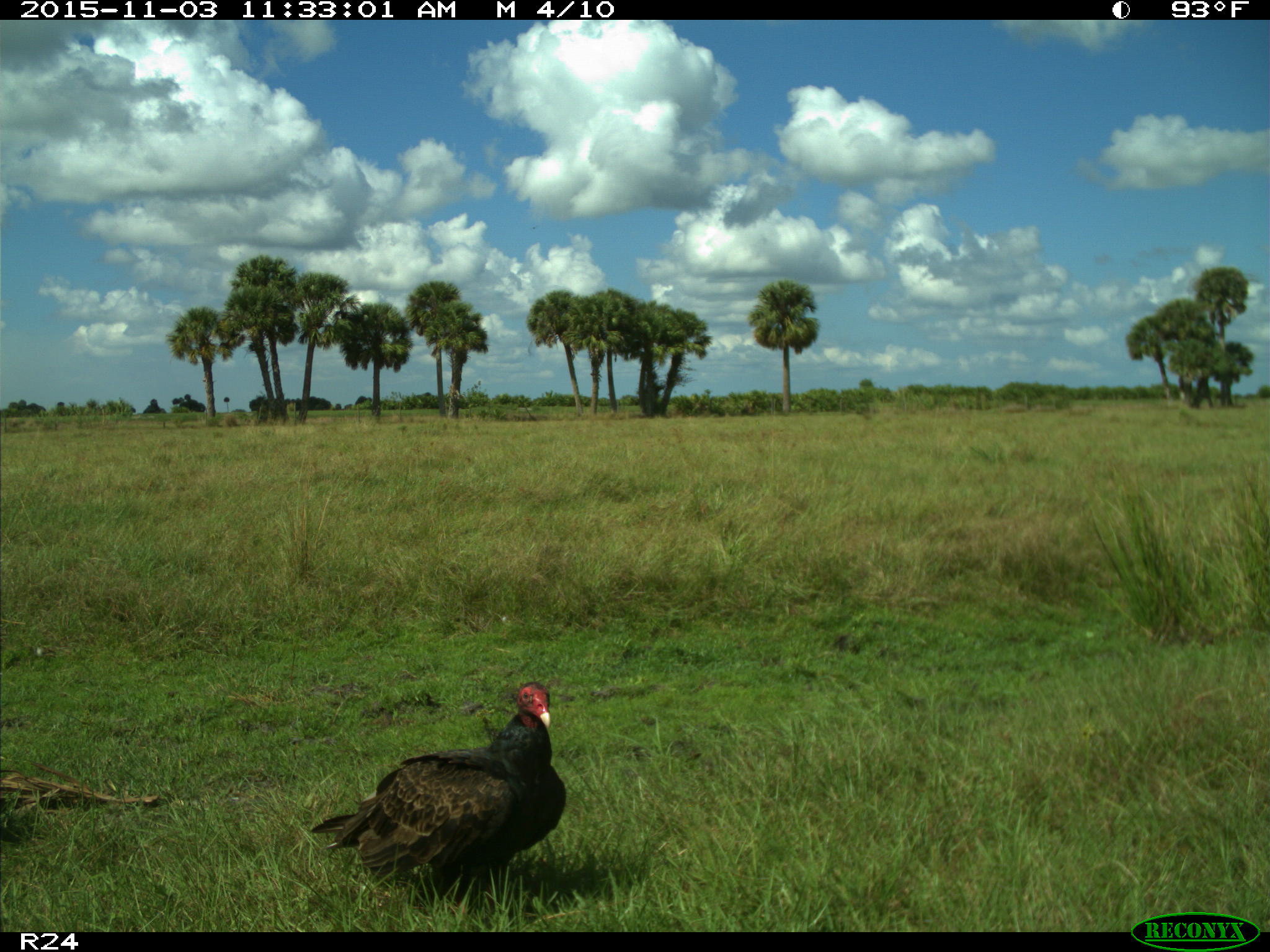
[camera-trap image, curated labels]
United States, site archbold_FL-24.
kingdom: Animalia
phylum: Chordata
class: Aves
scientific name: Aves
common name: birds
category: unidentified bird